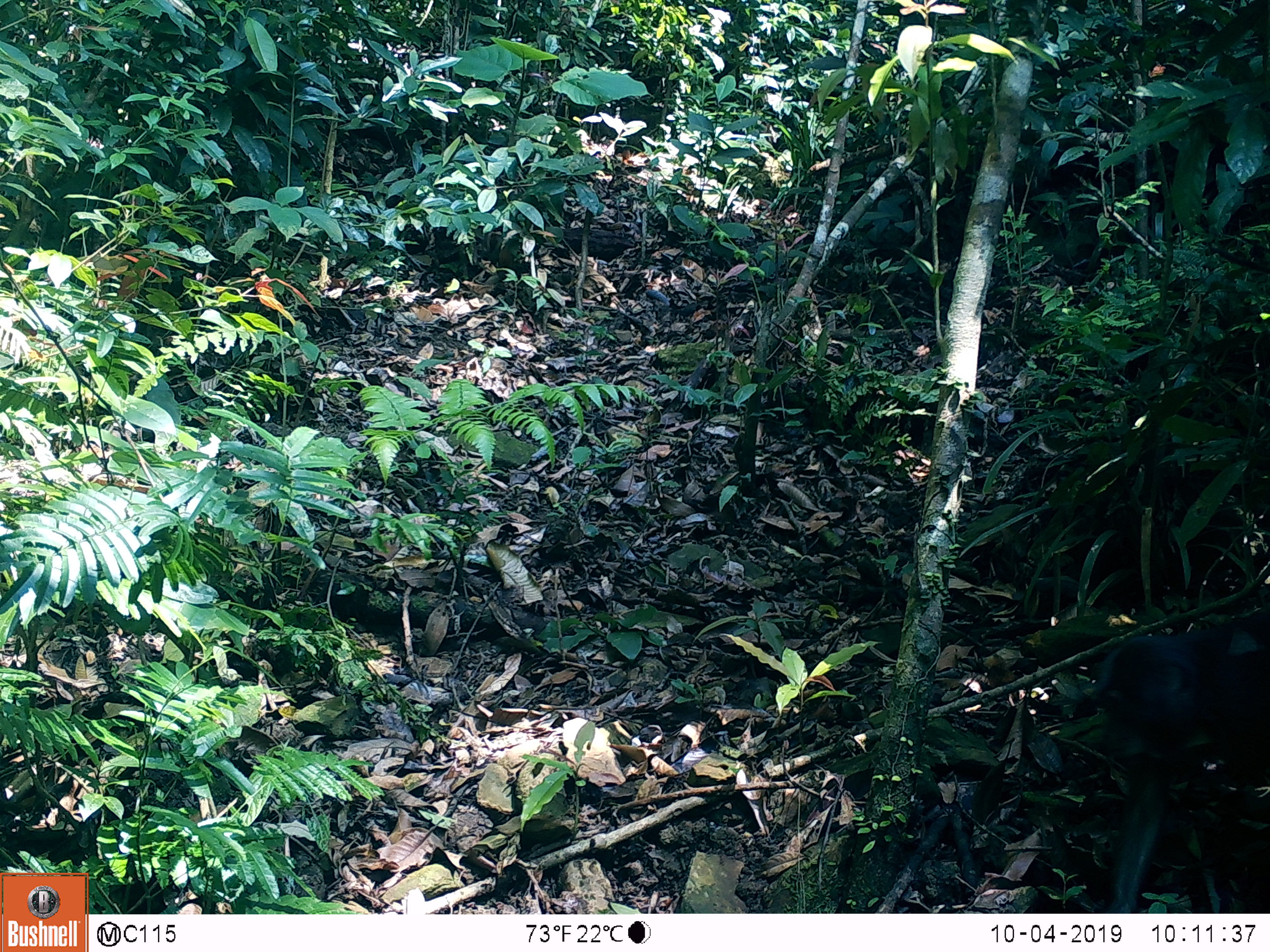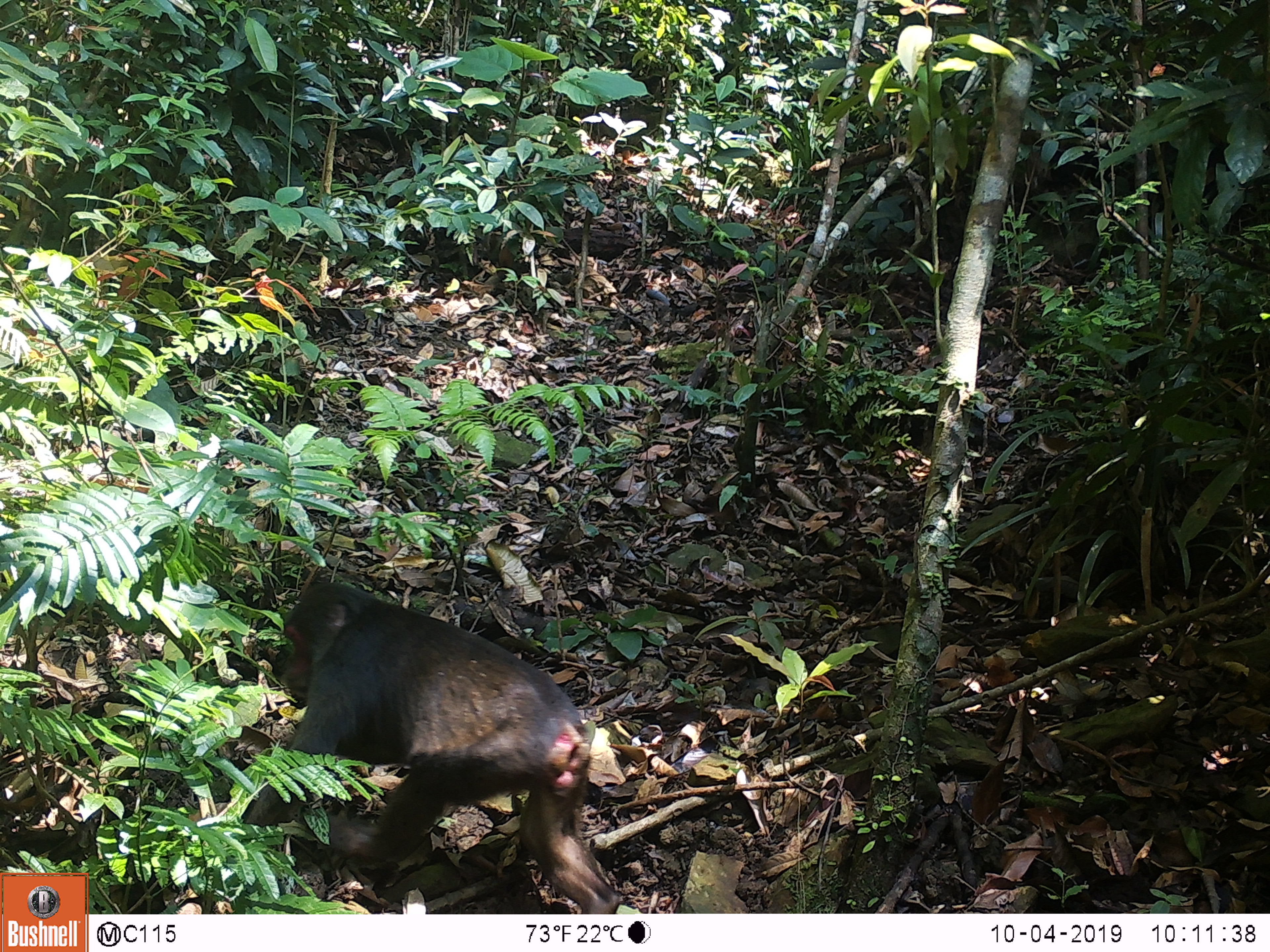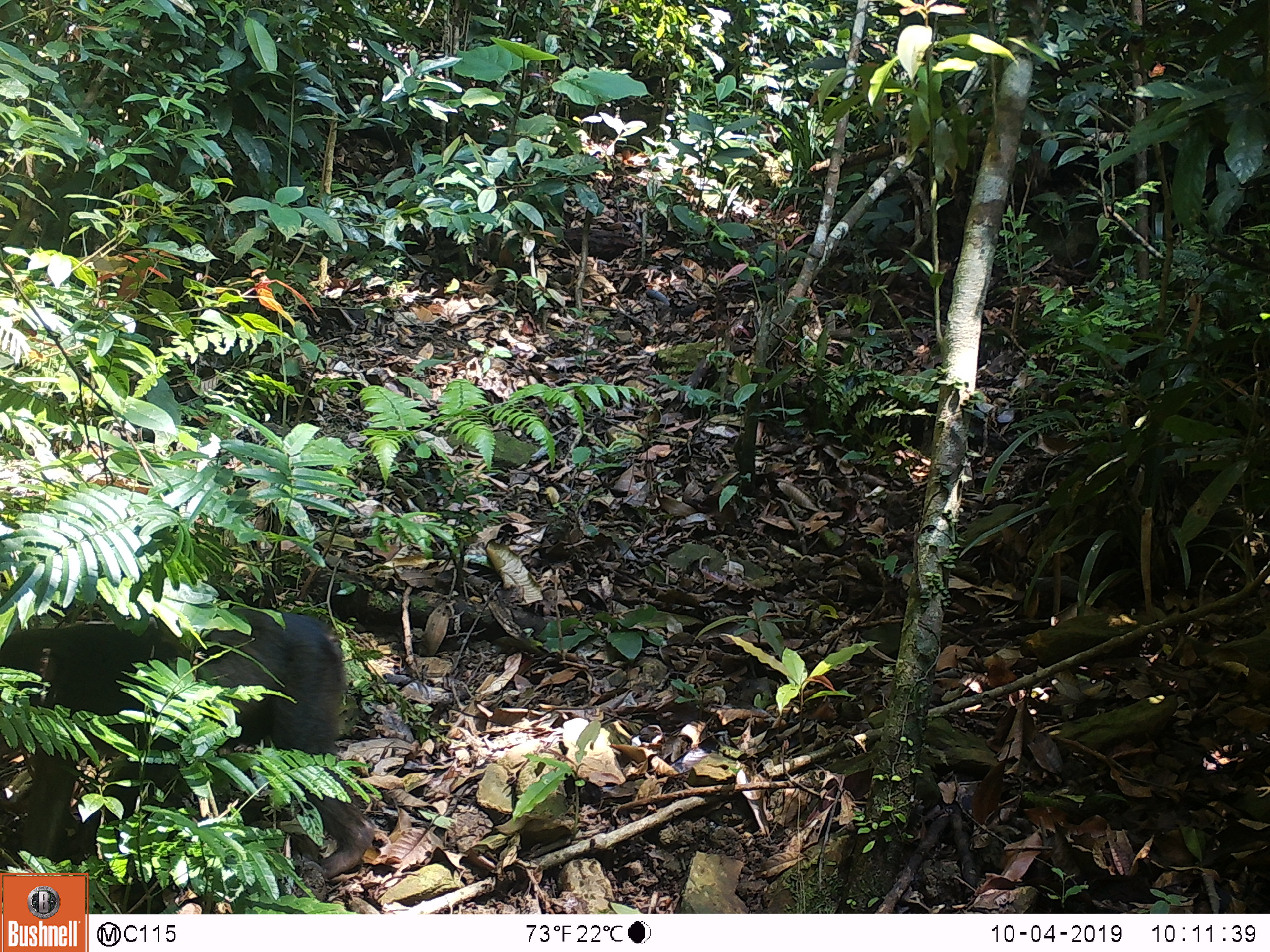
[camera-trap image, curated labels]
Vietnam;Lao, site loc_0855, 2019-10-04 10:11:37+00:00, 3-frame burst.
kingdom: Animalia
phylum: Chordata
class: Mammalia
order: Primates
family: Cercopithecidae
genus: Macaca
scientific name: Macaca arctoides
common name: stump-tailed macaque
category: stump tailed macaque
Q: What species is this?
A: Stump tailed macaque (stump-tailed macaque) (Macaca arctoides).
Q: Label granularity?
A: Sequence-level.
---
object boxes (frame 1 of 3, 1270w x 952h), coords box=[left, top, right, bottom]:
stump tailed macaque: box=[1088, 617, 1267, 913]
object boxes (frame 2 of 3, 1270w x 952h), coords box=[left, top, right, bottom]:
stump tailed macaque: box=[239, 581, 624, 913]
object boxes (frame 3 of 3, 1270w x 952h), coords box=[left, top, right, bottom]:
stump tailed macaque: box=[0, 606, 375, 878]